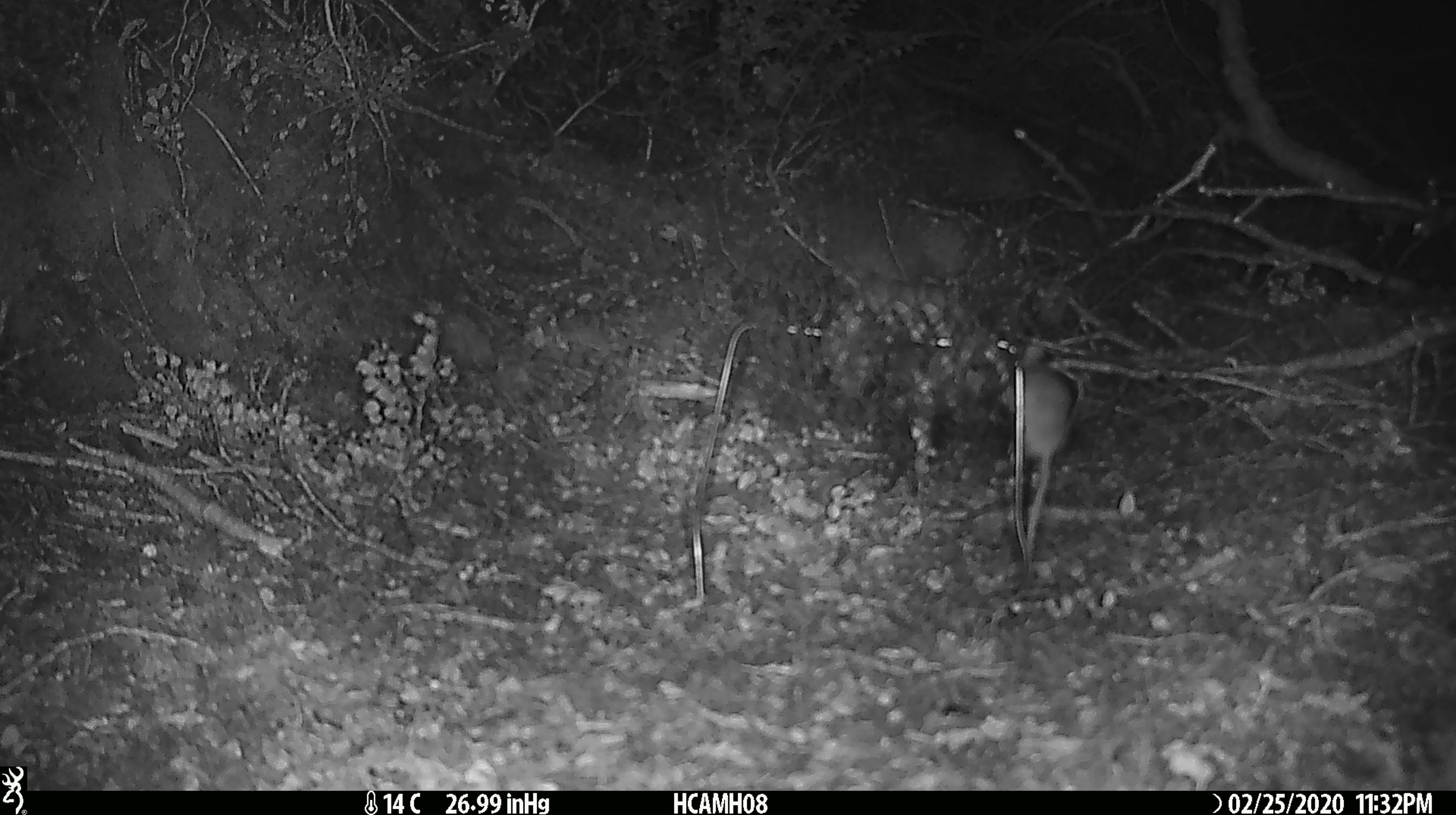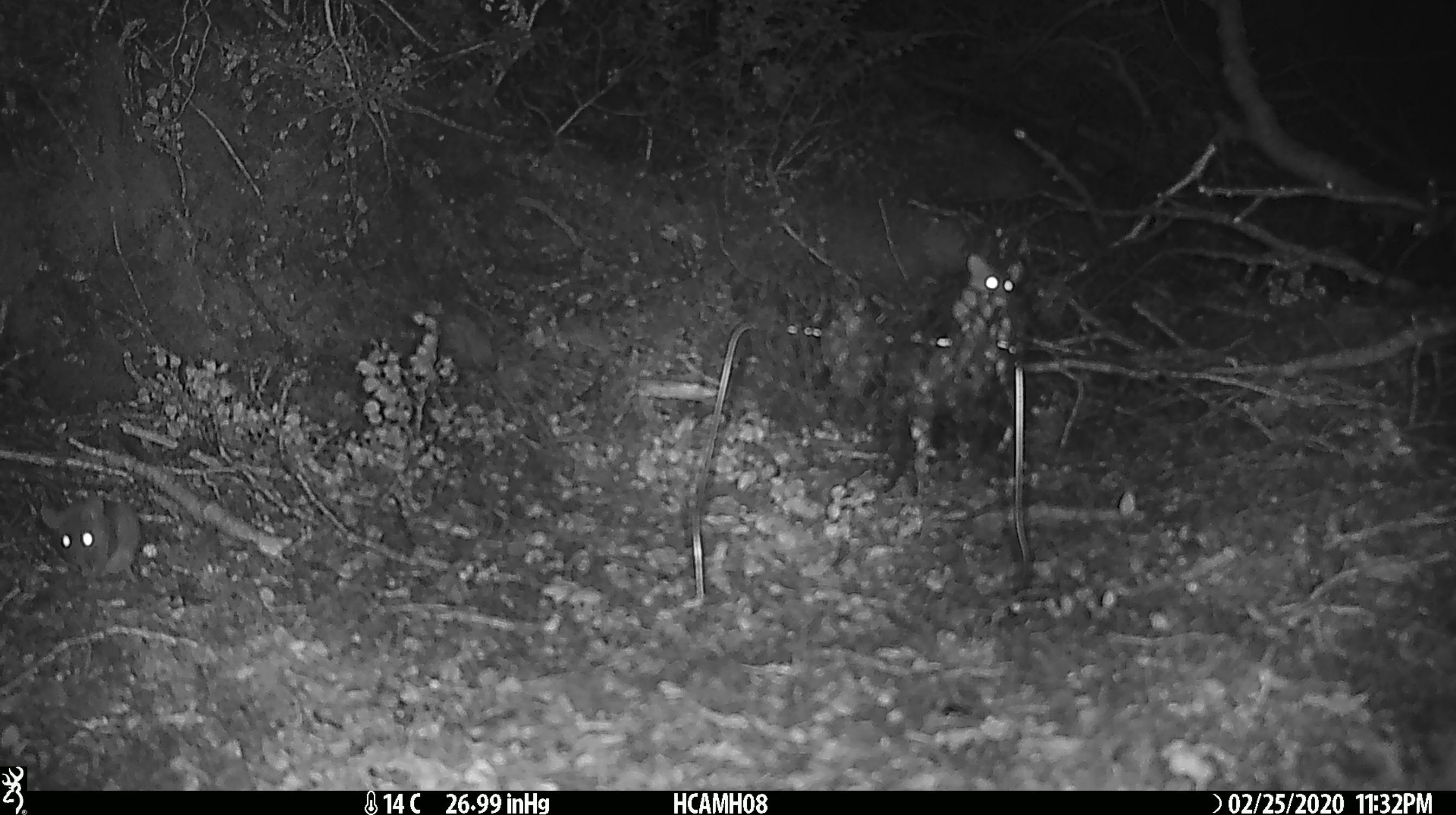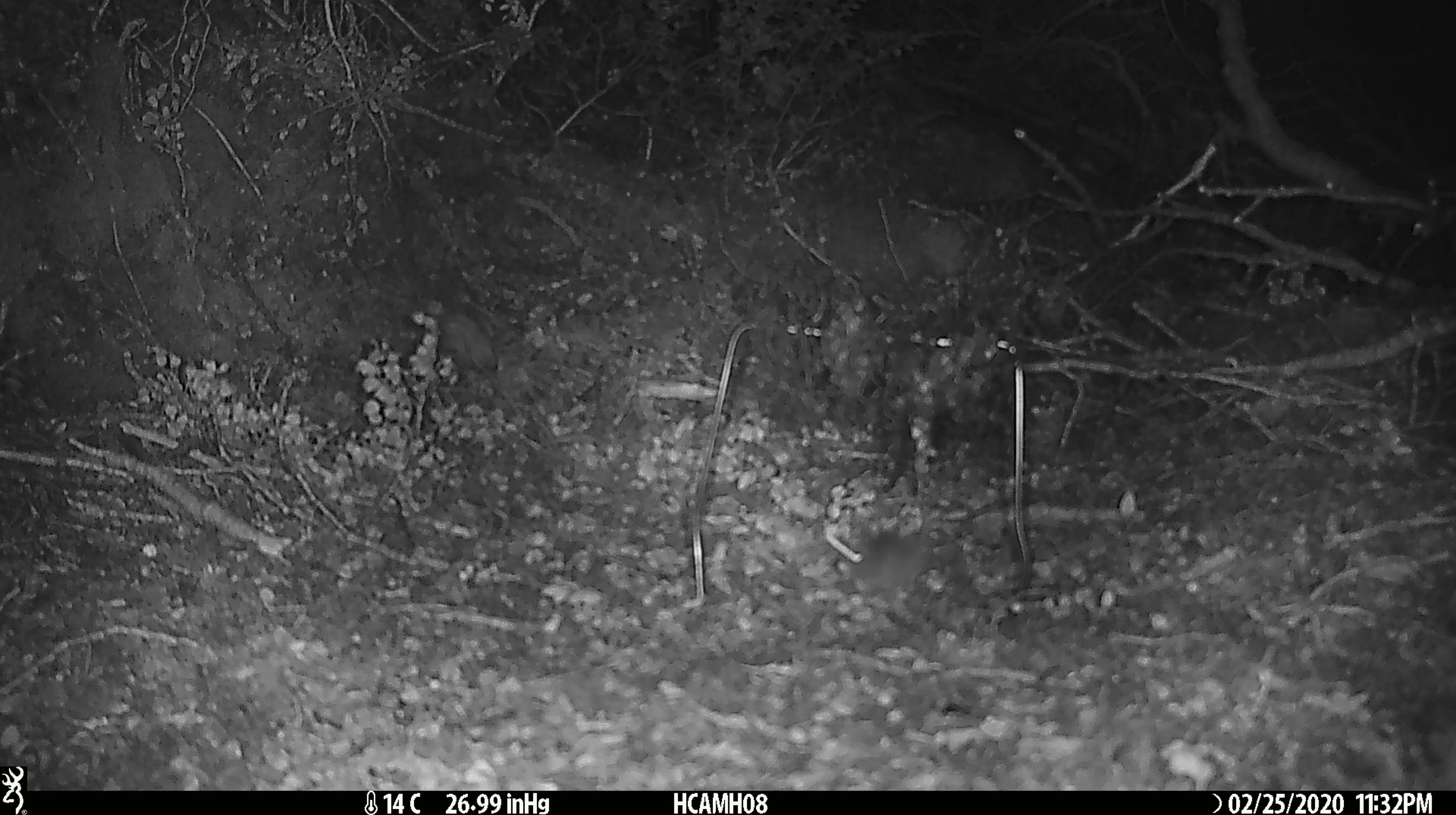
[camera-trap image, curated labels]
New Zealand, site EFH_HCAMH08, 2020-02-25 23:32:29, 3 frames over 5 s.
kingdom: Animalia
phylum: Chordata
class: Mammalia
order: Rodentia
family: Muridae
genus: Mus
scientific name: Mus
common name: mouse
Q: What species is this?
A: Mouse (Mus).